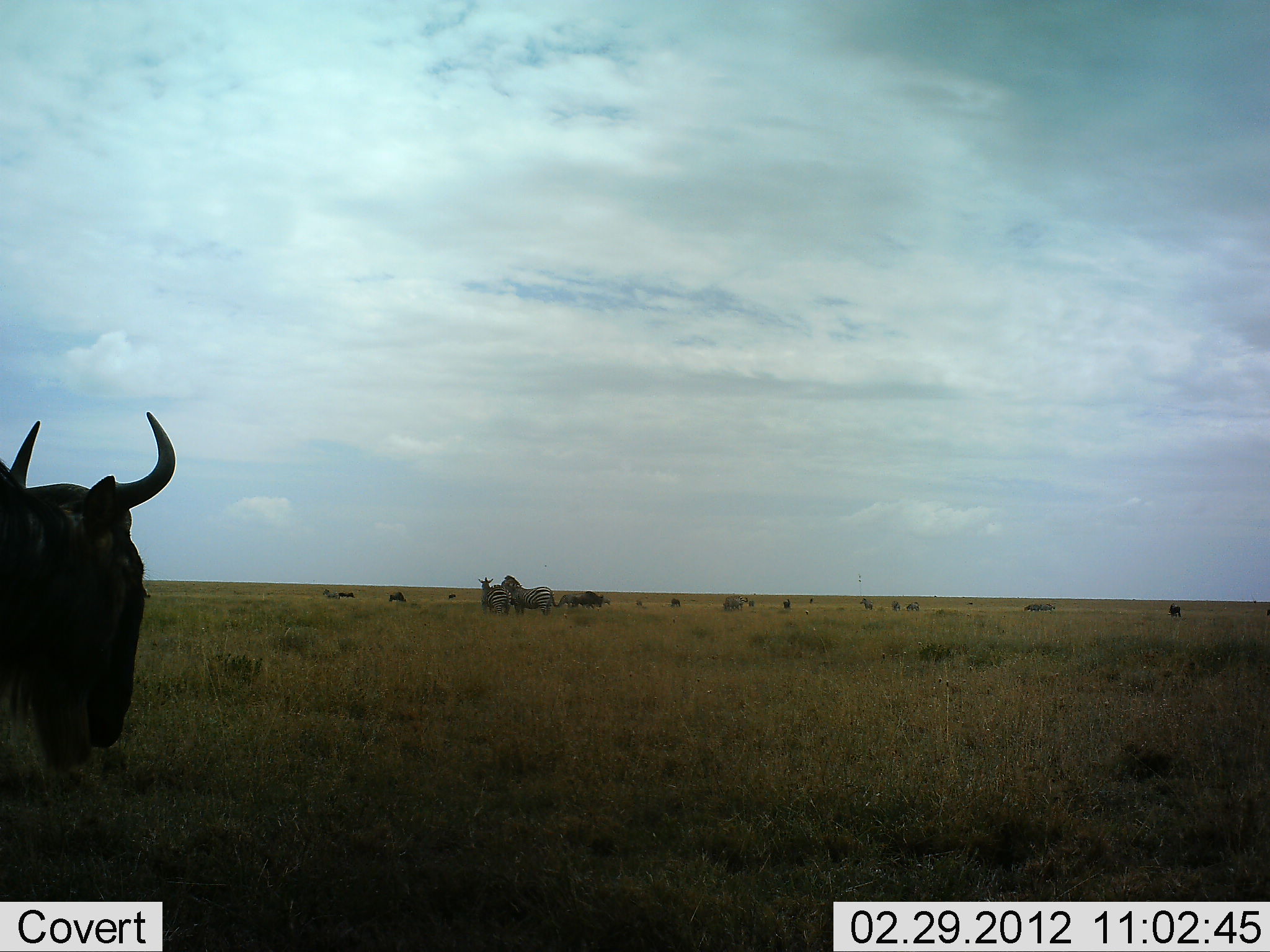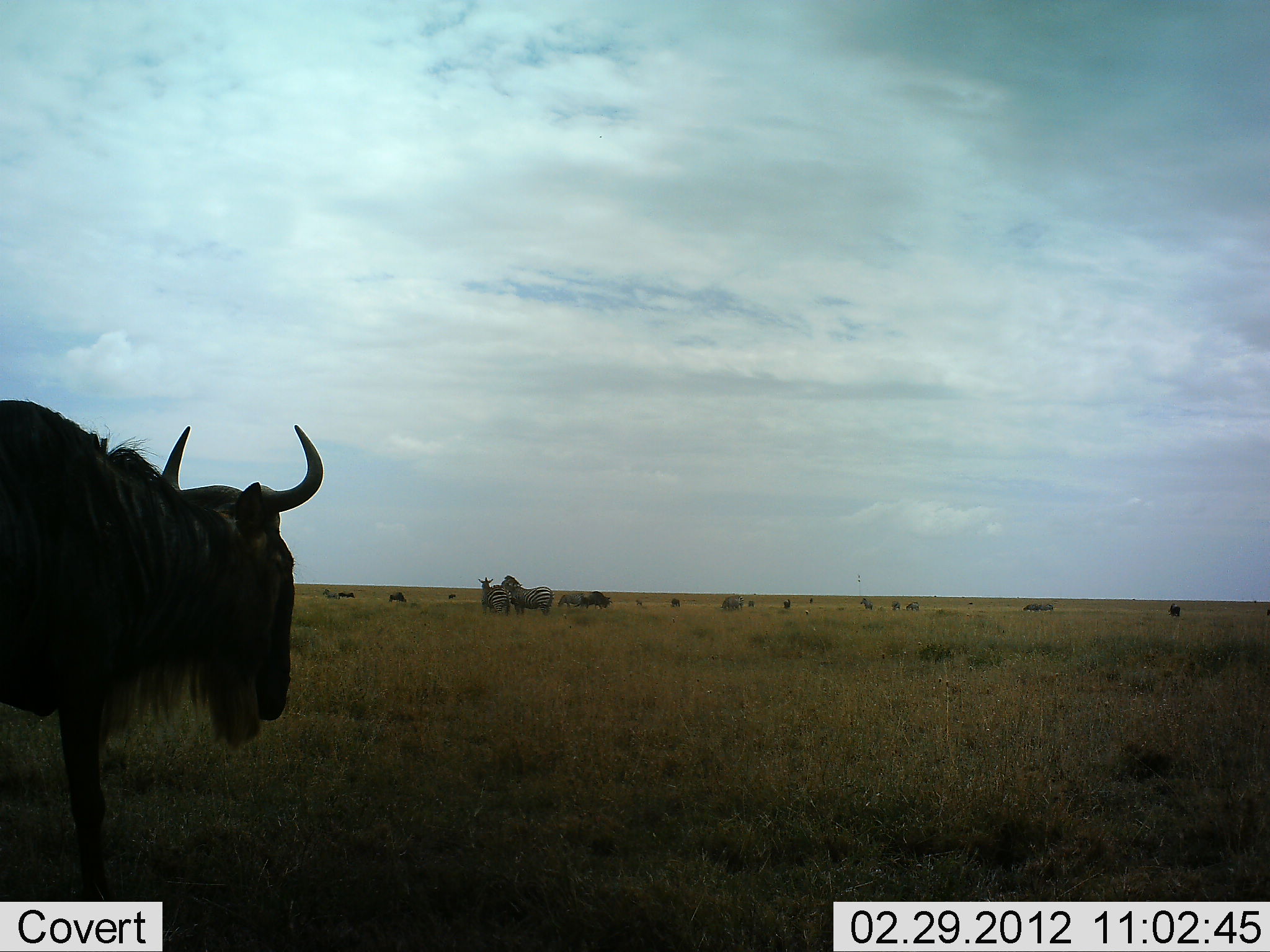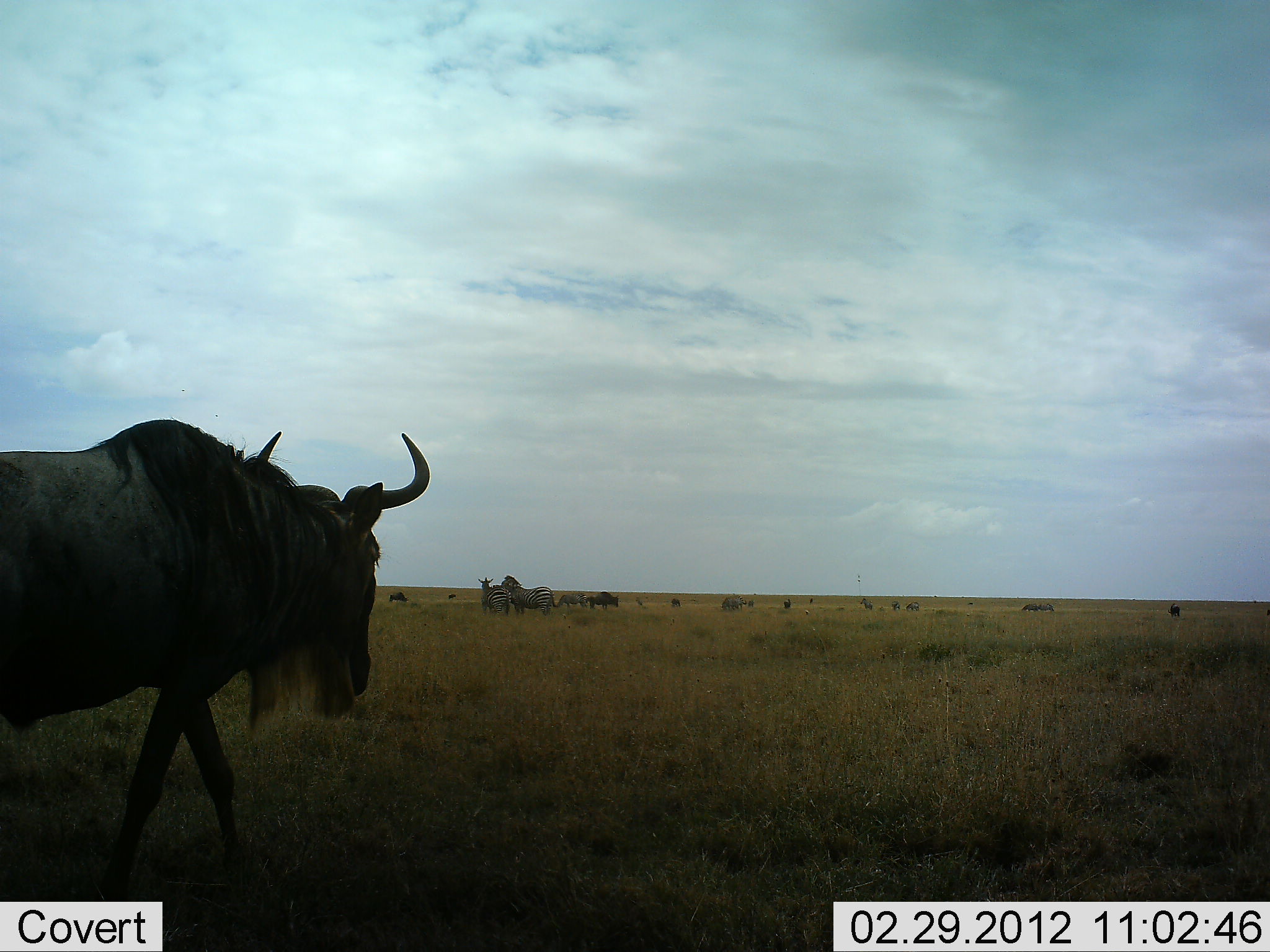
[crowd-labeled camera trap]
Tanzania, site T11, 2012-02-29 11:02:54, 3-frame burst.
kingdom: Animalia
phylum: Chordata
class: Mammalia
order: Artiodactyla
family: Bovidae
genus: Connochaetes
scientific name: Connochaetes taurinus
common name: blue wildebeest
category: wildebeest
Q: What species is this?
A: Wildebeest (blue wildebeest) (Connochaetes taurinus).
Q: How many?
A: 2.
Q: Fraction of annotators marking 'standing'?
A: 38%.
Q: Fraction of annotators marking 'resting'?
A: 0%.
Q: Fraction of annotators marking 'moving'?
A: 94%.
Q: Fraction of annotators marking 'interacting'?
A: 0%.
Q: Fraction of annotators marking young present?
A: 0%.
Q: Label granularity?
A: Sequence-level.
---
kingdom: Animalia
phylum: Chordata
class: Mammalia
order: Perissodactyla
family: Equidae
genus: Equus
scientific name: Equus quagga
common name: plains zebra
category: zebra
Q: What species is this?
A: Zebra (plains zebra) (Equus quagga).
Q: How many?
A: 3.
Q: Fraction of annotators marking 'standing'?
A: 92%.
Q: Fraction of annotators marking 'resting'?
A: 0%.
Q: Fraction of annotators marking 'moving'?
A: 8%.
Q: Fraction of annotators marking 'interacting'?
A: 8%.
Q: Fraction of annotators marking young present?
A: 0%.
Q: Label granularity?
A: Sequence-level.